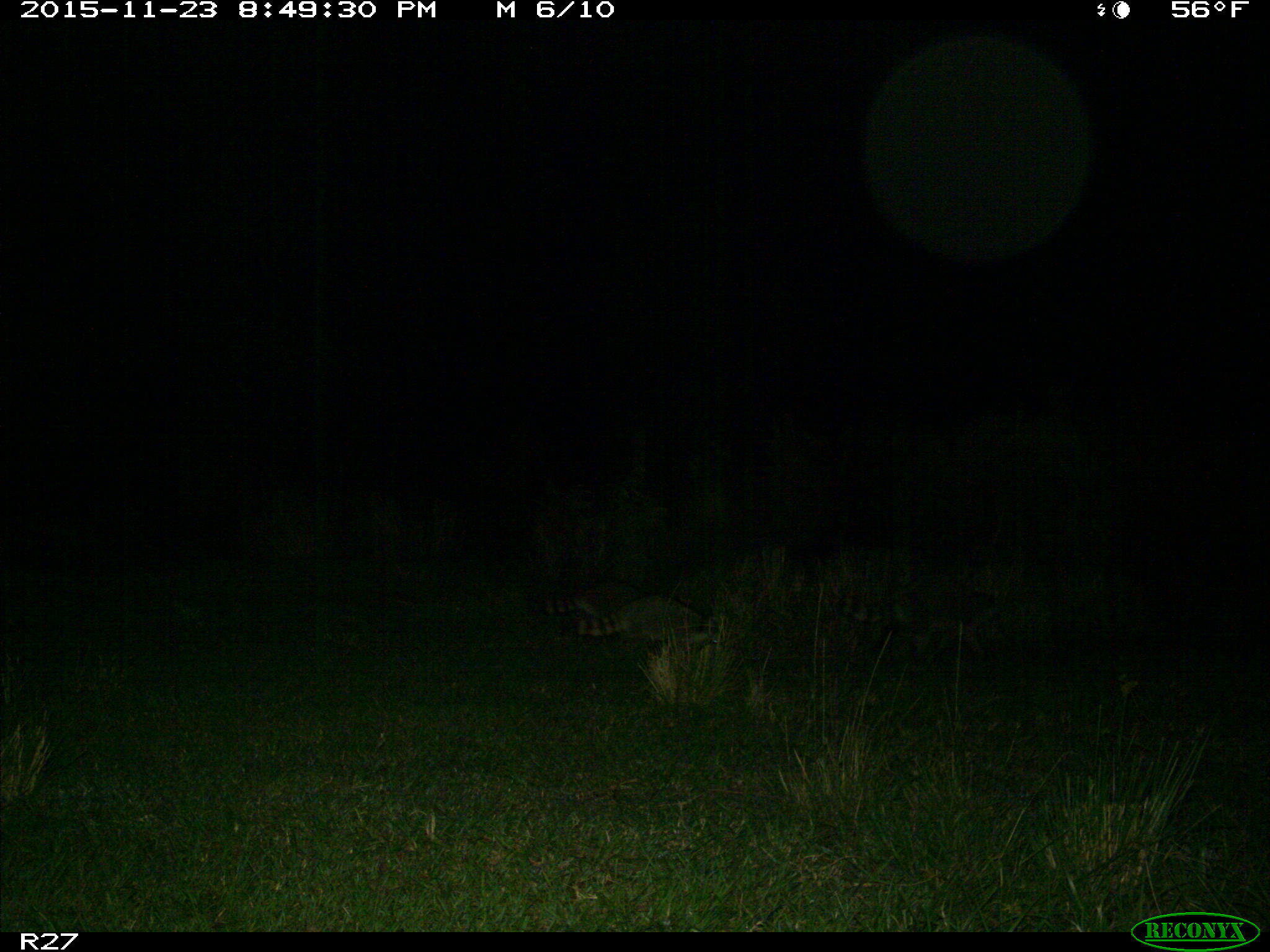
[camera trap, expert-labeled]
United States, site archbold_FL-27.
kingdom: Animalia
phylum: Chordata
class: Mammalia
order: Carnivora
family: Procyonidae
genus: Procyon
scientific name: Procyon lotor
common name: common raccoon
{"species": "Procyon lotor (common raccoon)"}